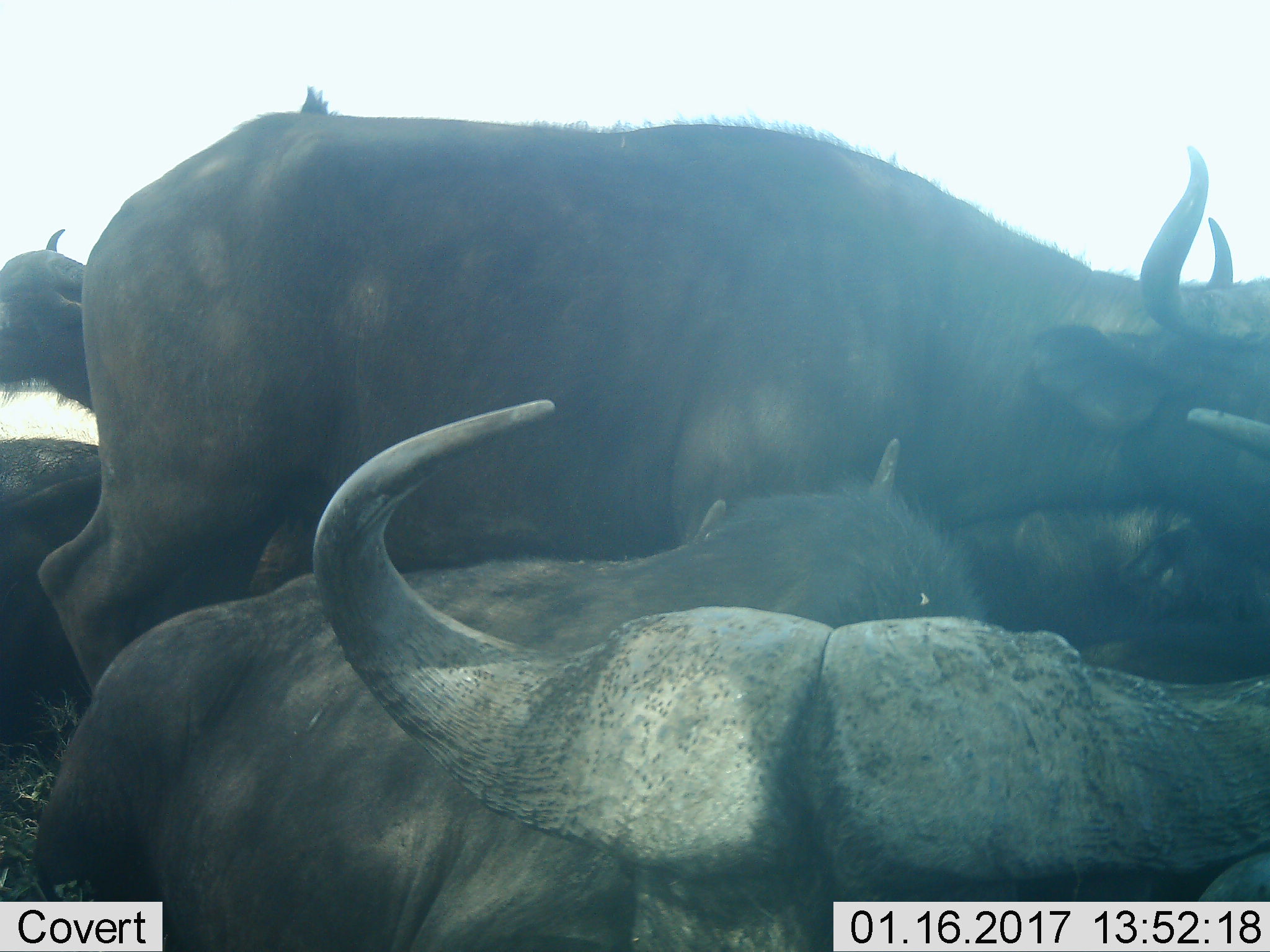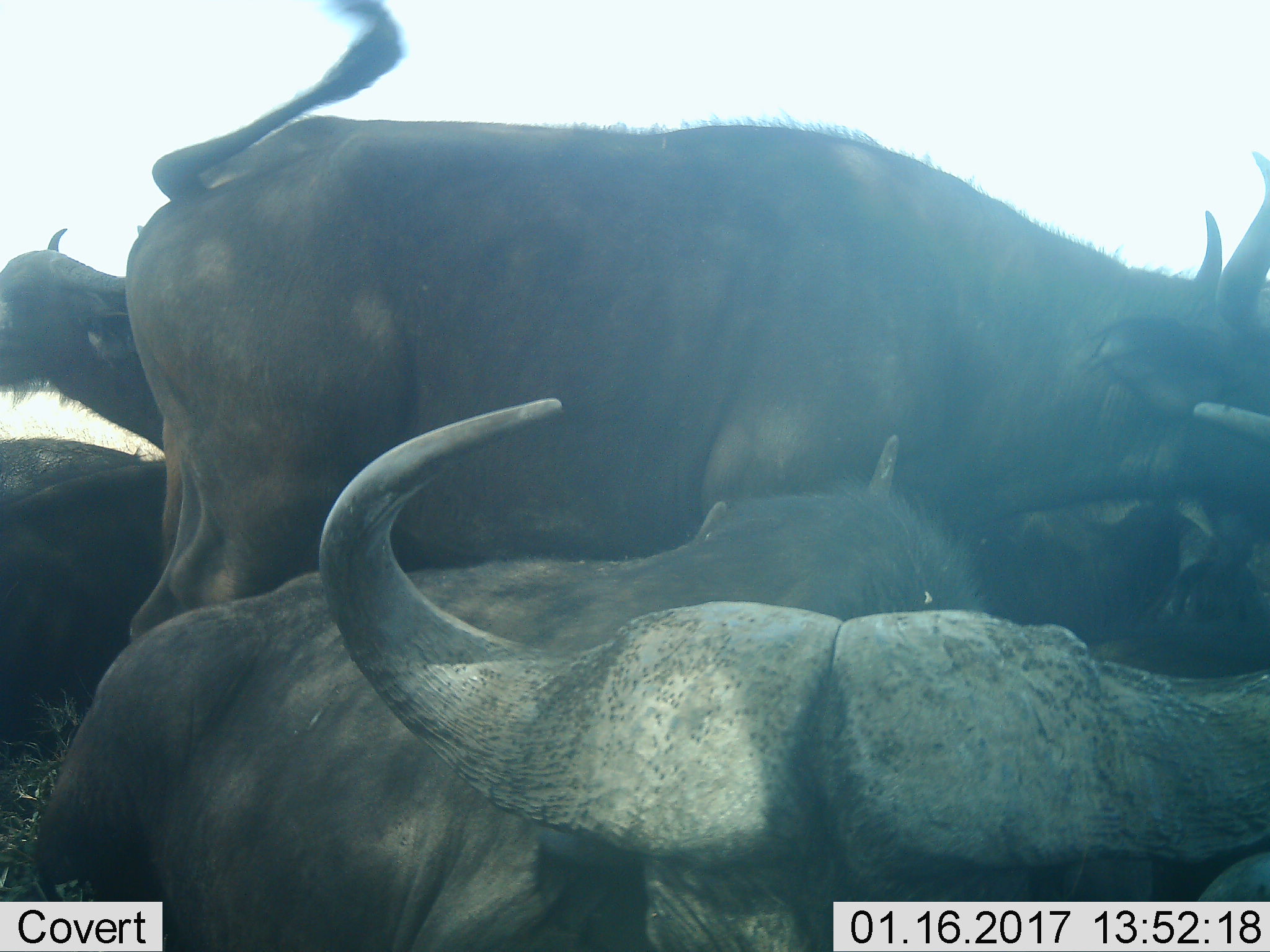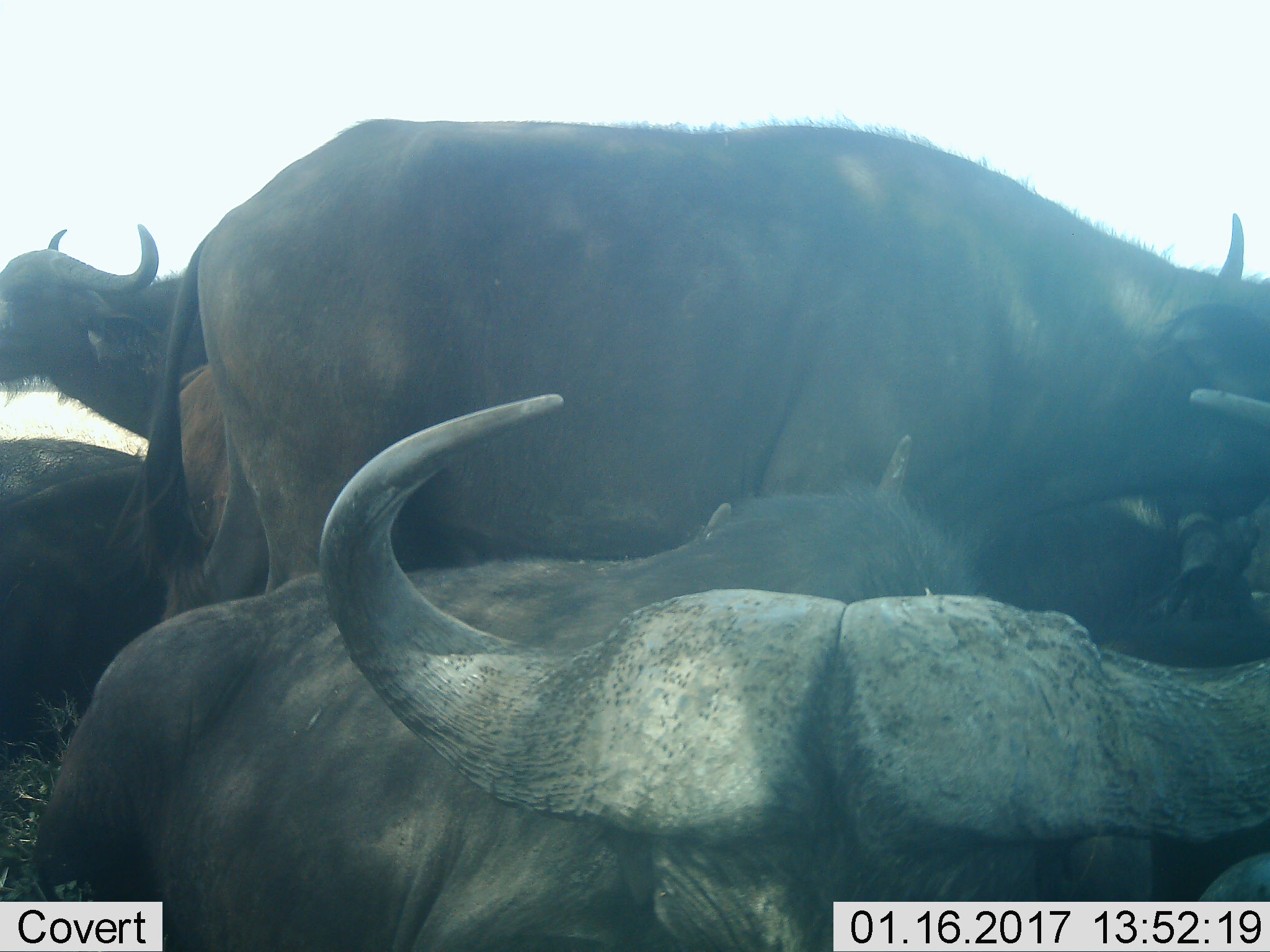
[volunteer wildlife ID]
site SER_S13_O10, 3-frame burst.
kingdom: Animalia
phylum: Chordata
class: Mammalia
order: Artiodactyla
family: Bovidae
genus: Syncerus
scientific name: Syncerus caffer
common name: african buffalo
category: buffalo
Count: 6.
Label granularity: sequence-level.